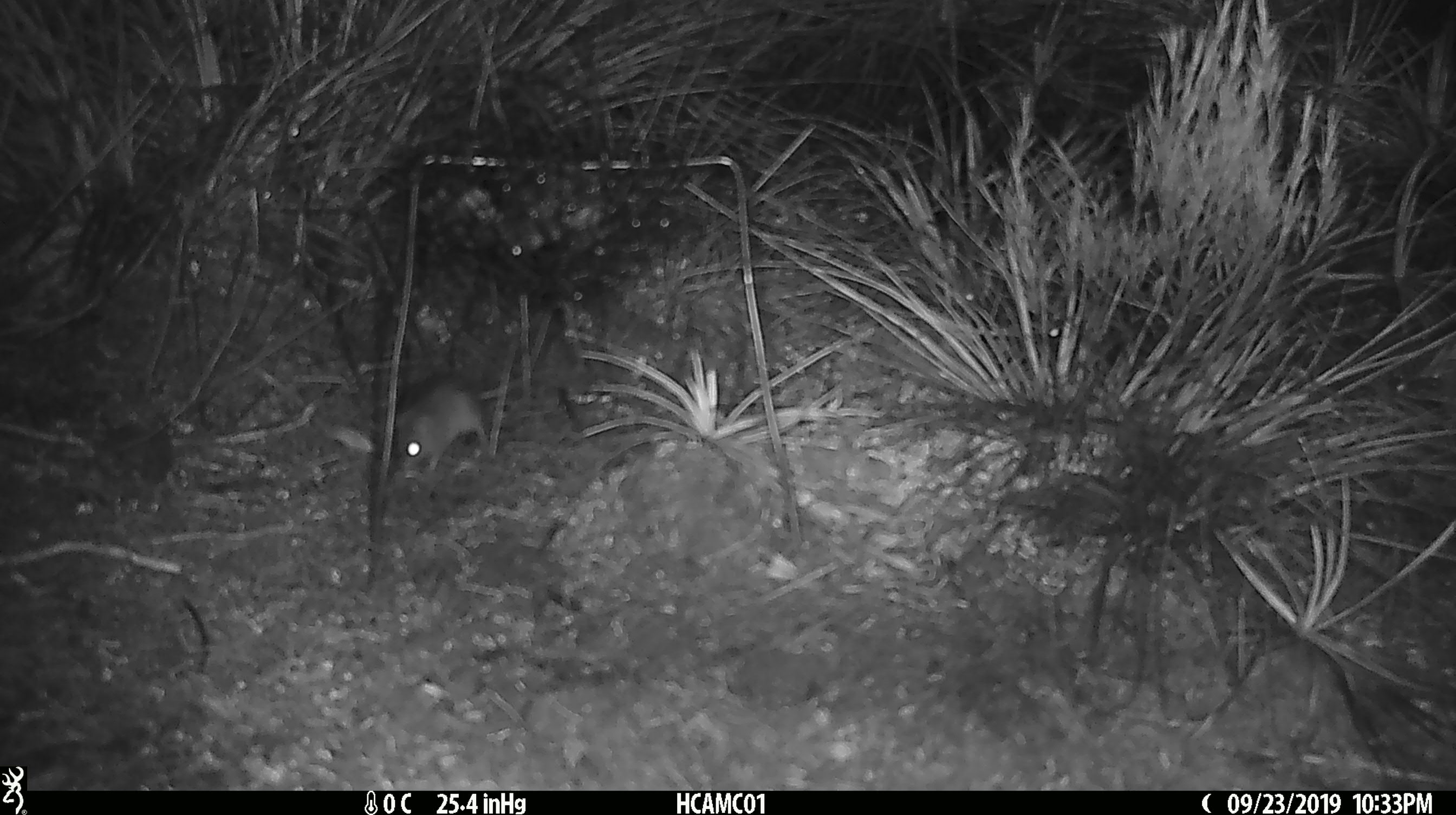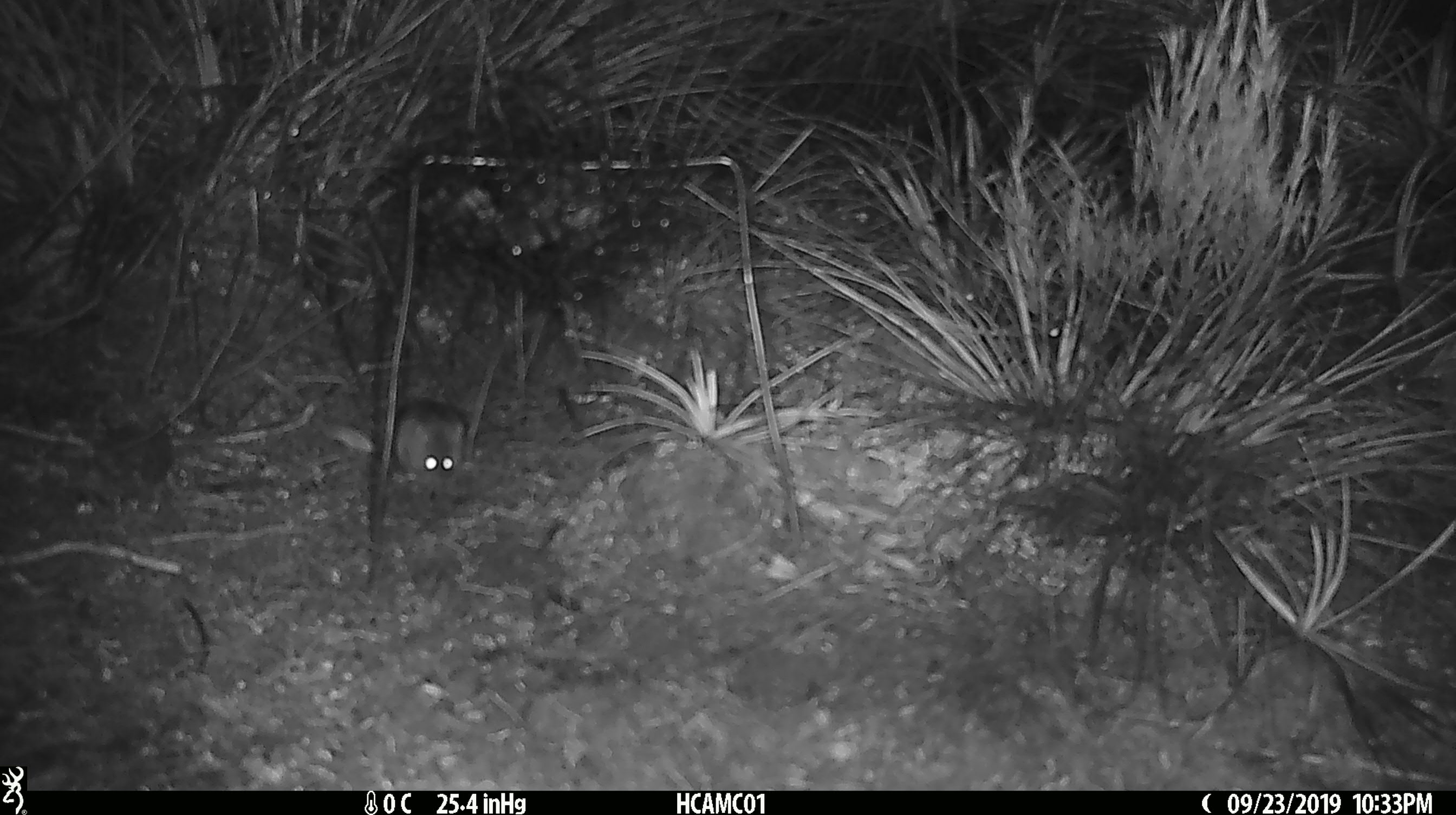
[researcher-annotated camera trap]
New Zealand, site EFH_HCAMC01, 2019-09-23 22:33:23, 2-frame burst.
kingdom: Animalia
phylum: Chordata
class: Mammalia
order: Rodentia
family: Muridae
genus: Mus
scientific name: Mus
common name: mouse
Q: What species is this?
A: Mouse (Mus).